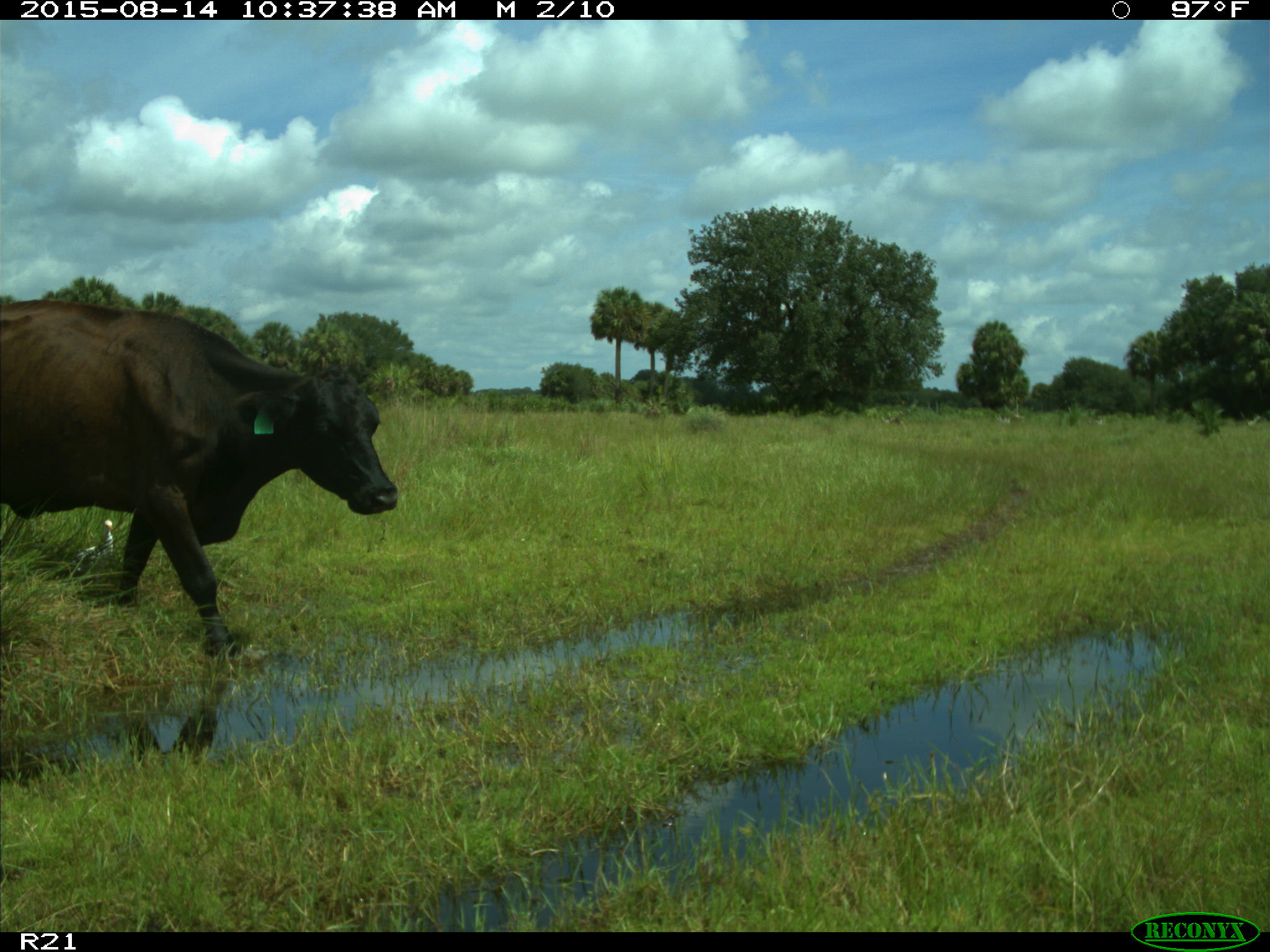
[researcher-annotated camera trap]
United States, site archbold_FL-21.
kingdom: Animalia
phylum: Chordata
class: Mammalia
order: Artiodactyla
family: Bovidae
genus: Bos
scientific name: Bos taurus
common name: domestic cow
Bos taurus (domestic cow).